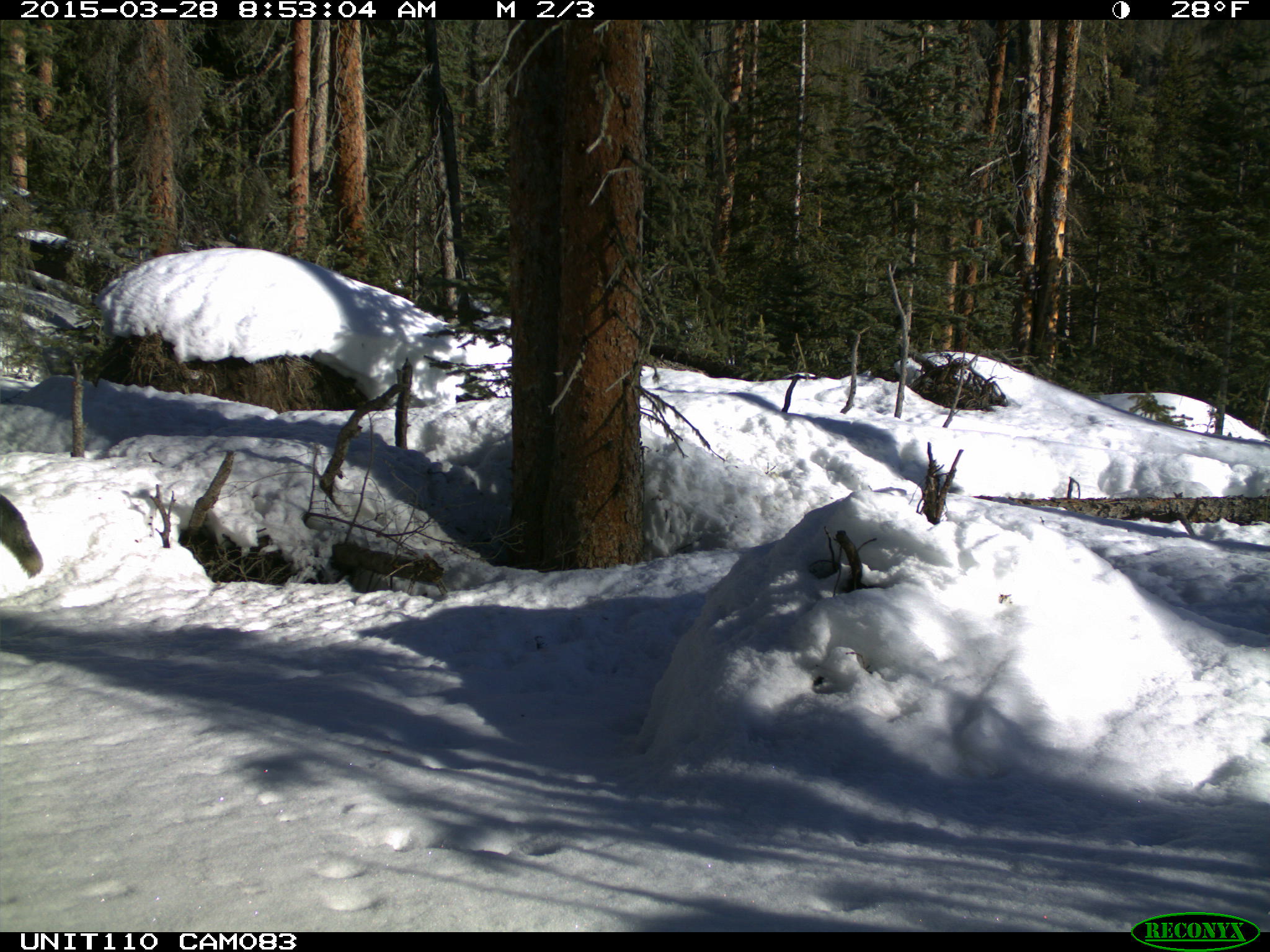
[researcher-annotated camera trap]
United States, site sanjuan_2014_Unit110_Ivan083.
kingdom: Animalia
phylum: Chordata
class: Mammalia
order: Carnivora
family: Canidae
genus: Canis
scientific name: Canis latrans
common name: coyote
Canis latrans (coyote).